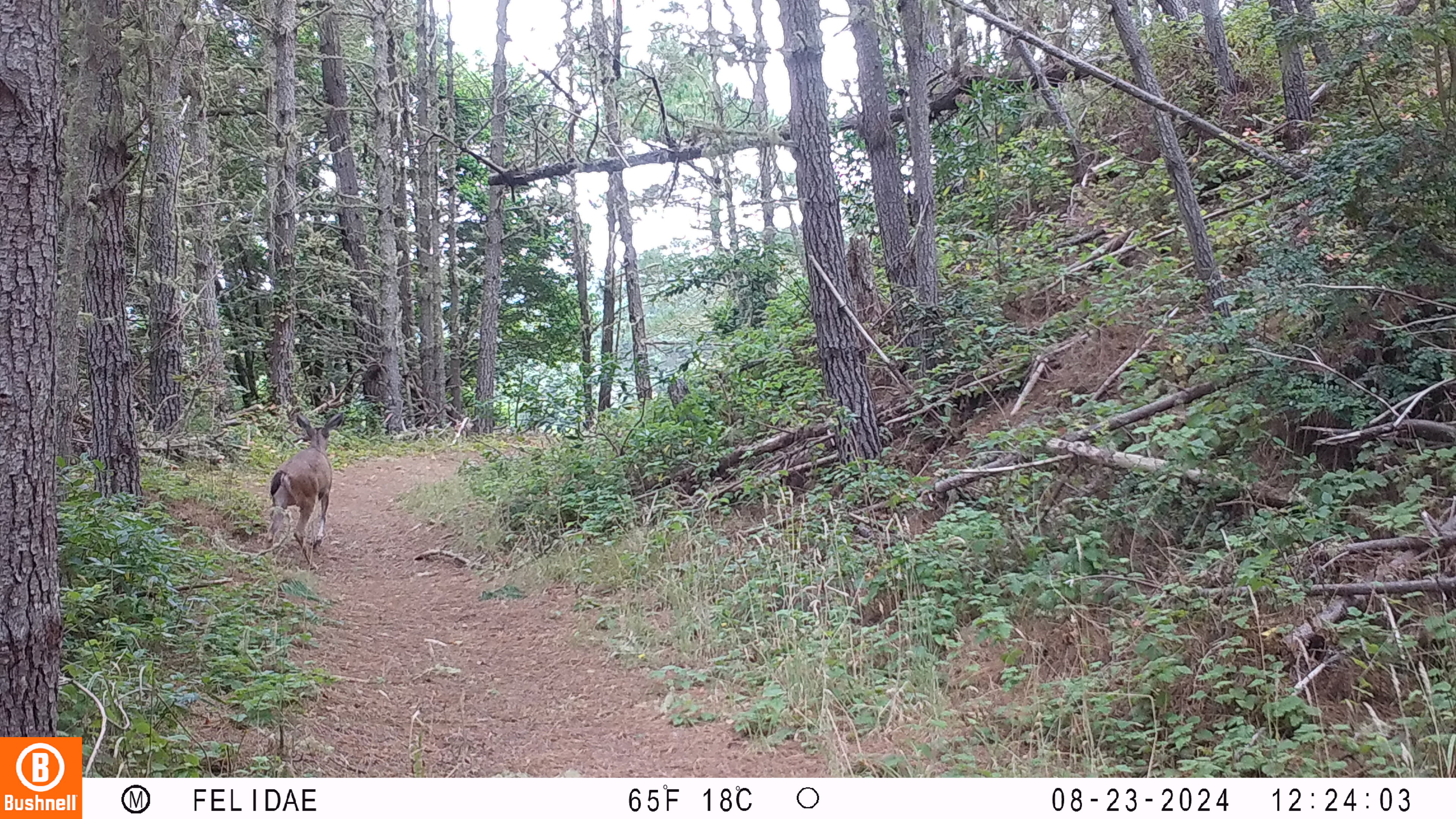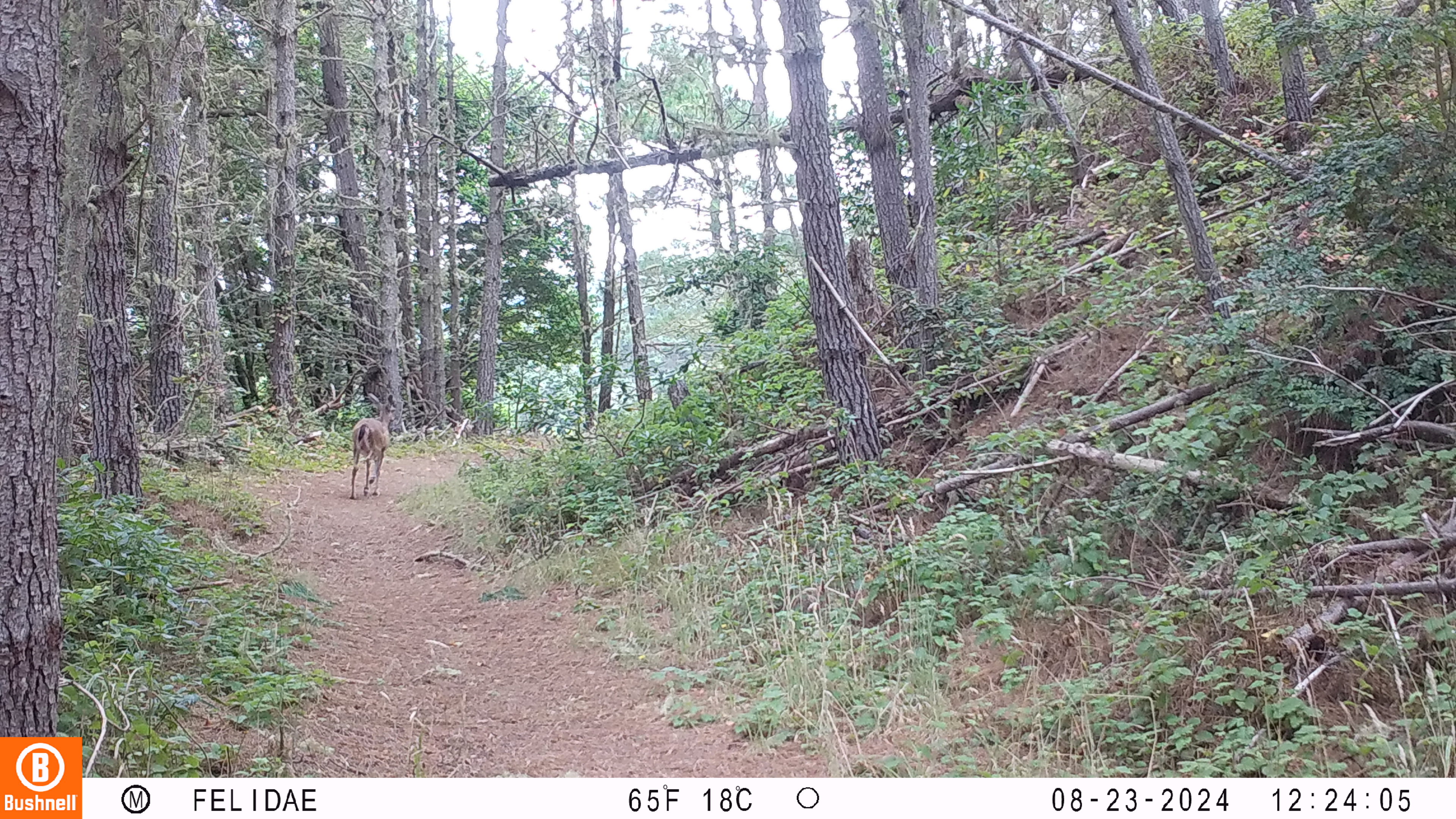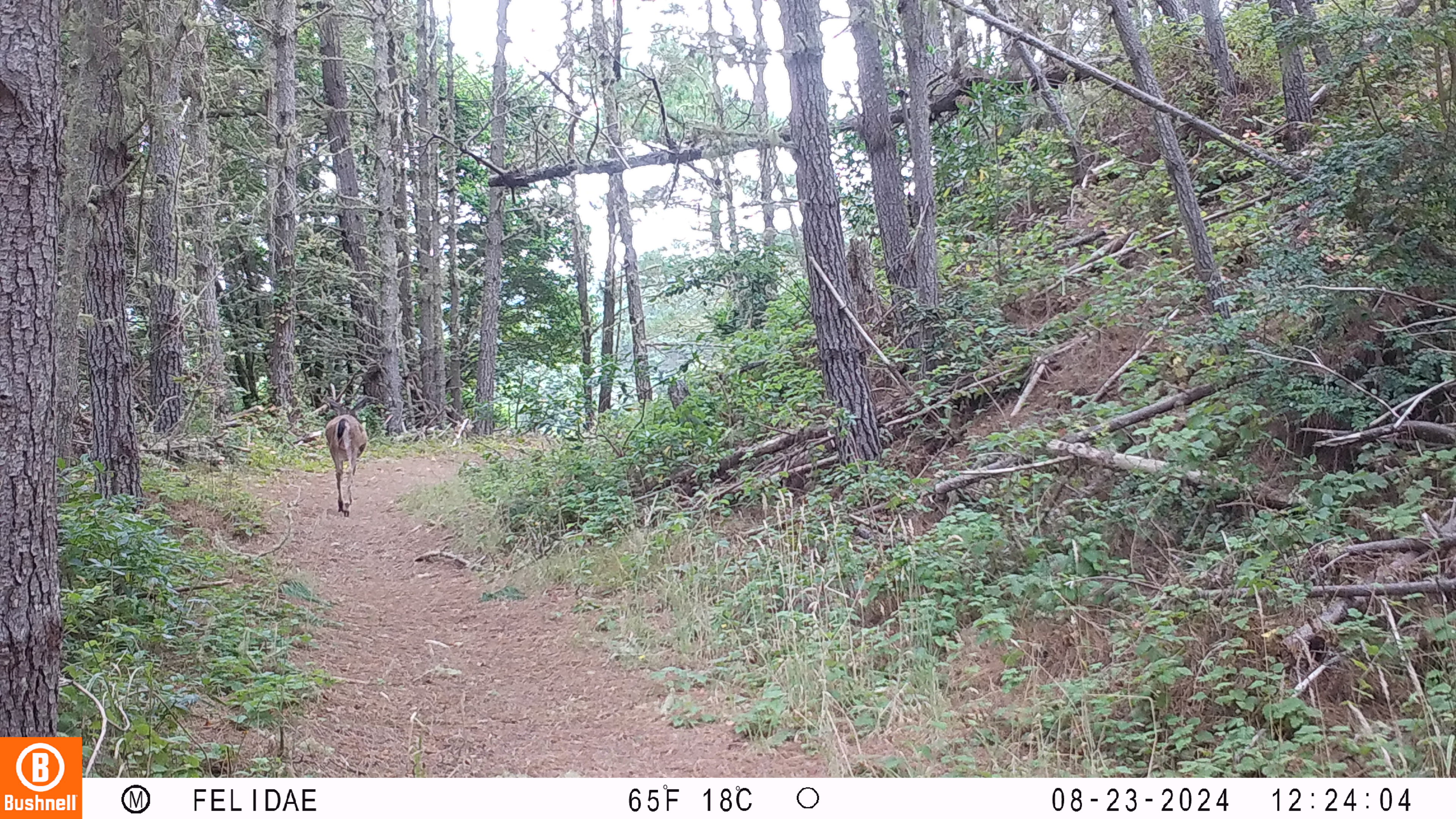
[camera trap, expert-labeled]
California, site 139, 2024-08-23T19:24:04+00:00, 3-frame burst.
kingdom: Animalia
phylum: Chordata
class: Mammalia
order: Artiodactyla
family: Cervidae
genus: Odocoileus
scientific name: Odocoileus hemionus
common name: mule deer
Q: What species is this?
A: Mule deer (Odocoileus hemionus).